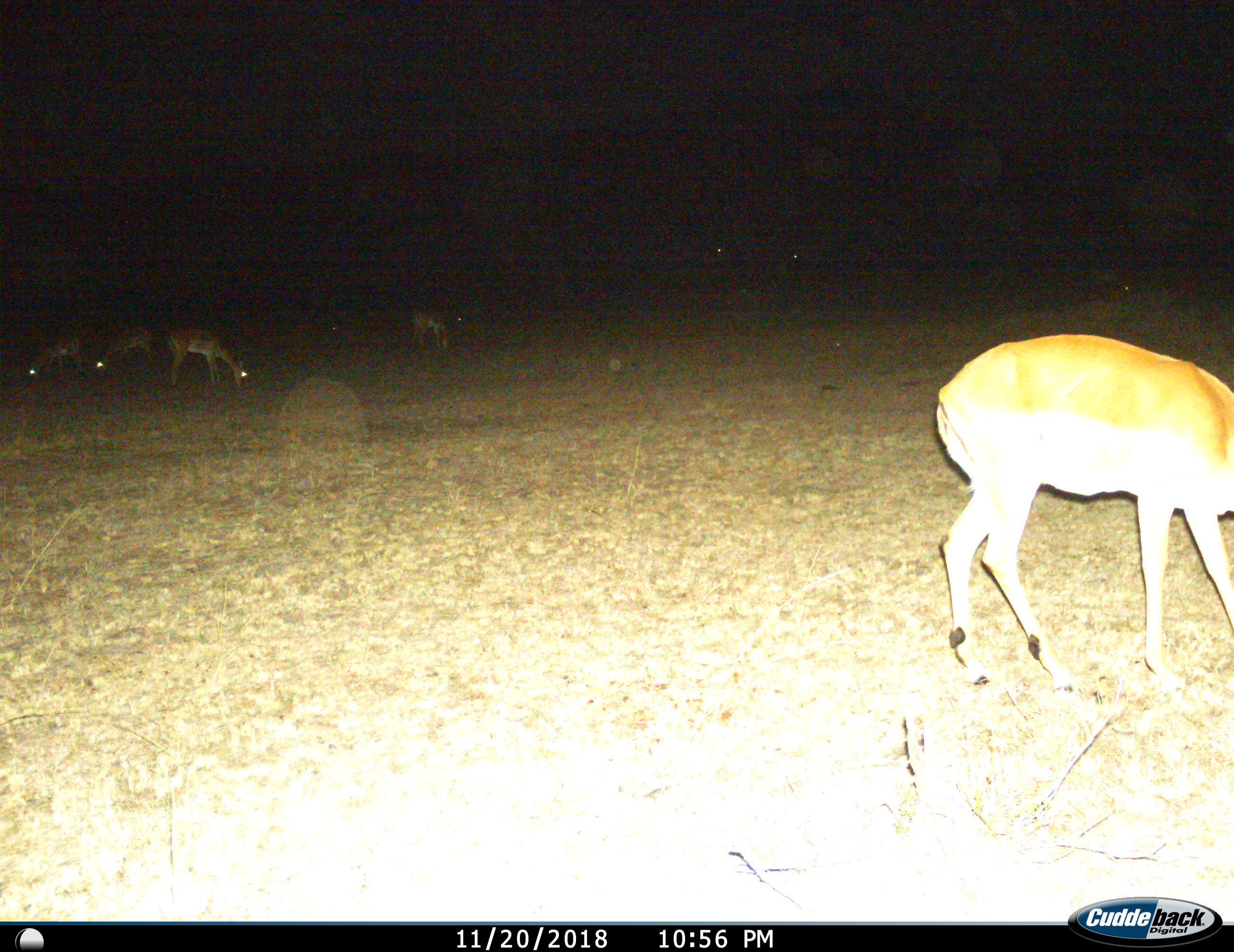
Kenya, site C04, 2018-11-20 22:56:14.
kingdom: Animalia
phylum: Chordata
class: Mammalia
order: Artiodactyla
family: Bovidae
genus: Aepyceros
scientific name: Aepyceros melampus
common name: impala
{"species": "impala (Aepyceros melampus)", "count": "5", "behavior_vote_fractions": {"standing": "38%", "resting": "0%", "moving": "25%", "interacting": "0%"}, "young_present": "0%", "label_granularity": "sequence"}